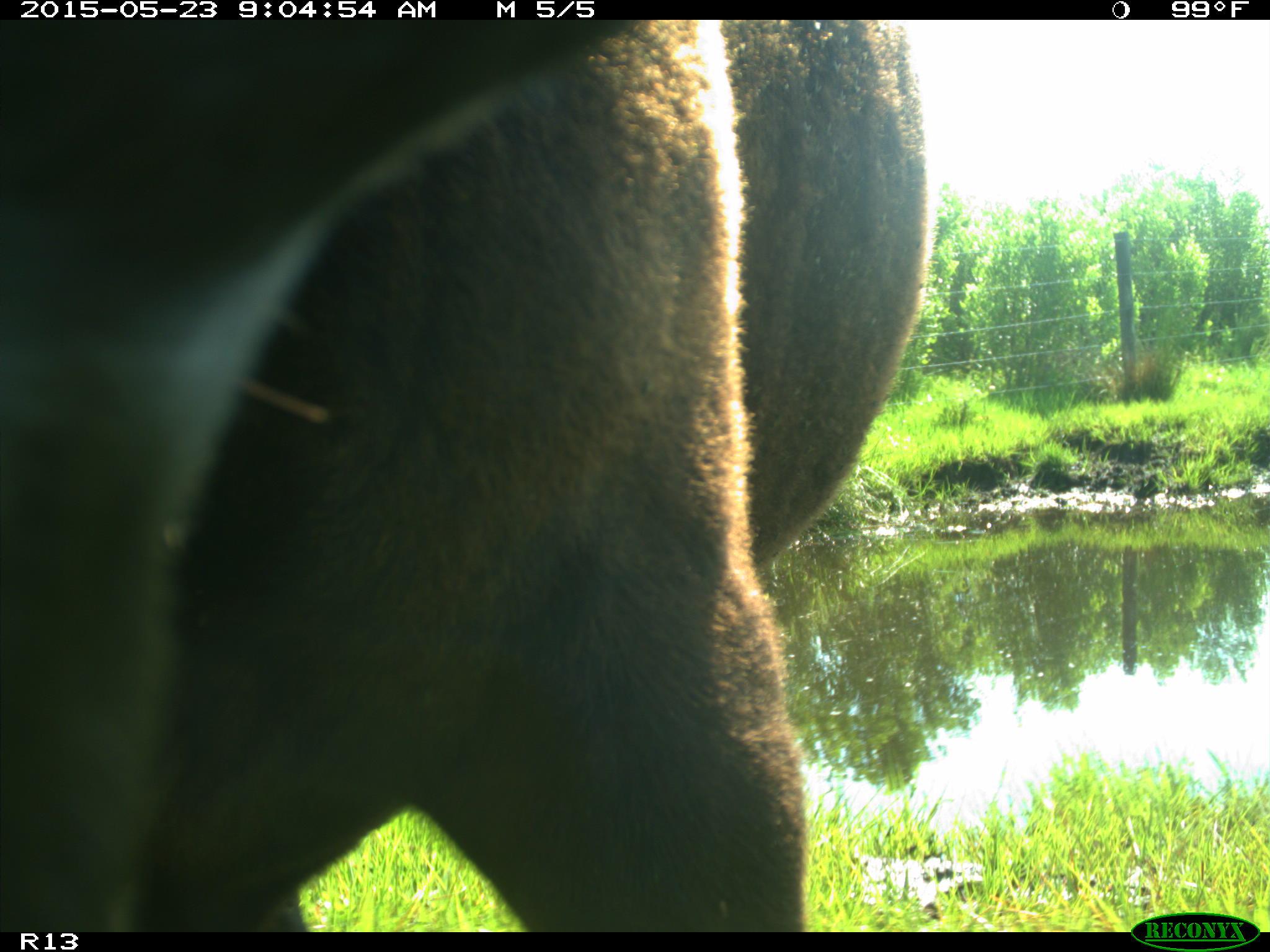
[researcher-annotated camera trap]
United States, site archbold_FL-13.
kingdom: Animalia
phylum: Chordata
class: Mammalia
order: Artiodactyla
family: Bovidae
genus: Bos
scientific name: Bos taurus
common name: domestic cow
Bos taurus (domestic cow).